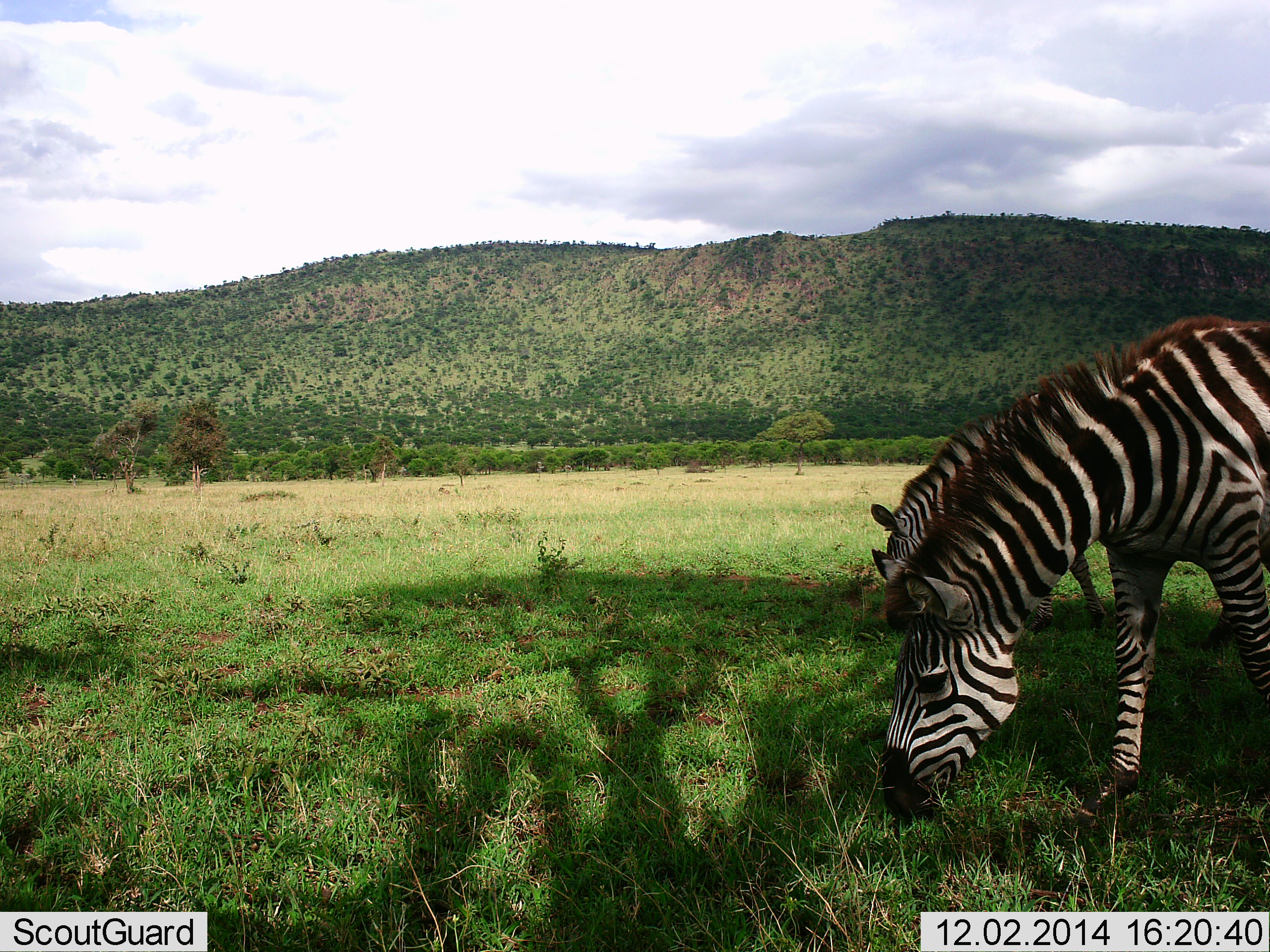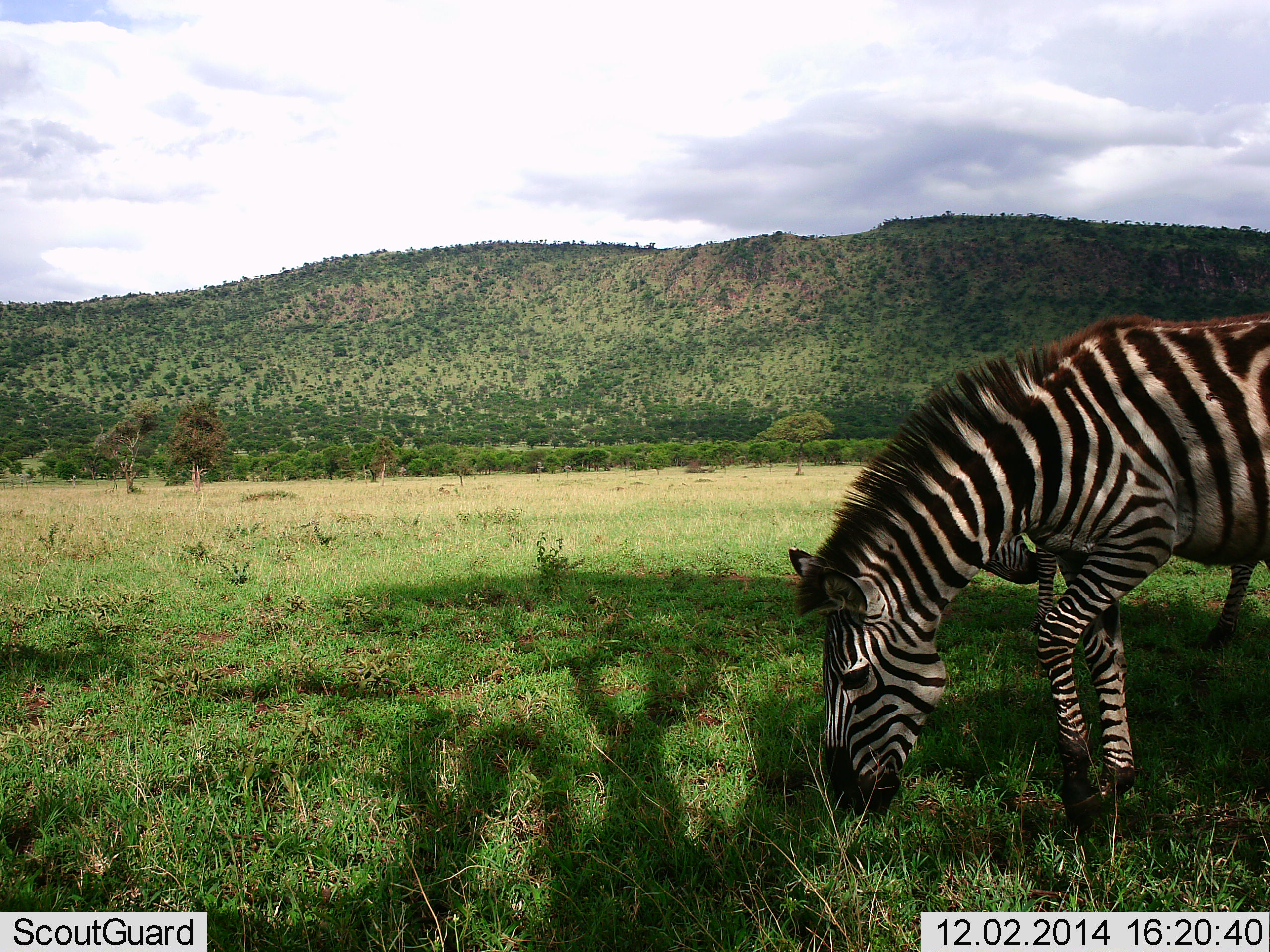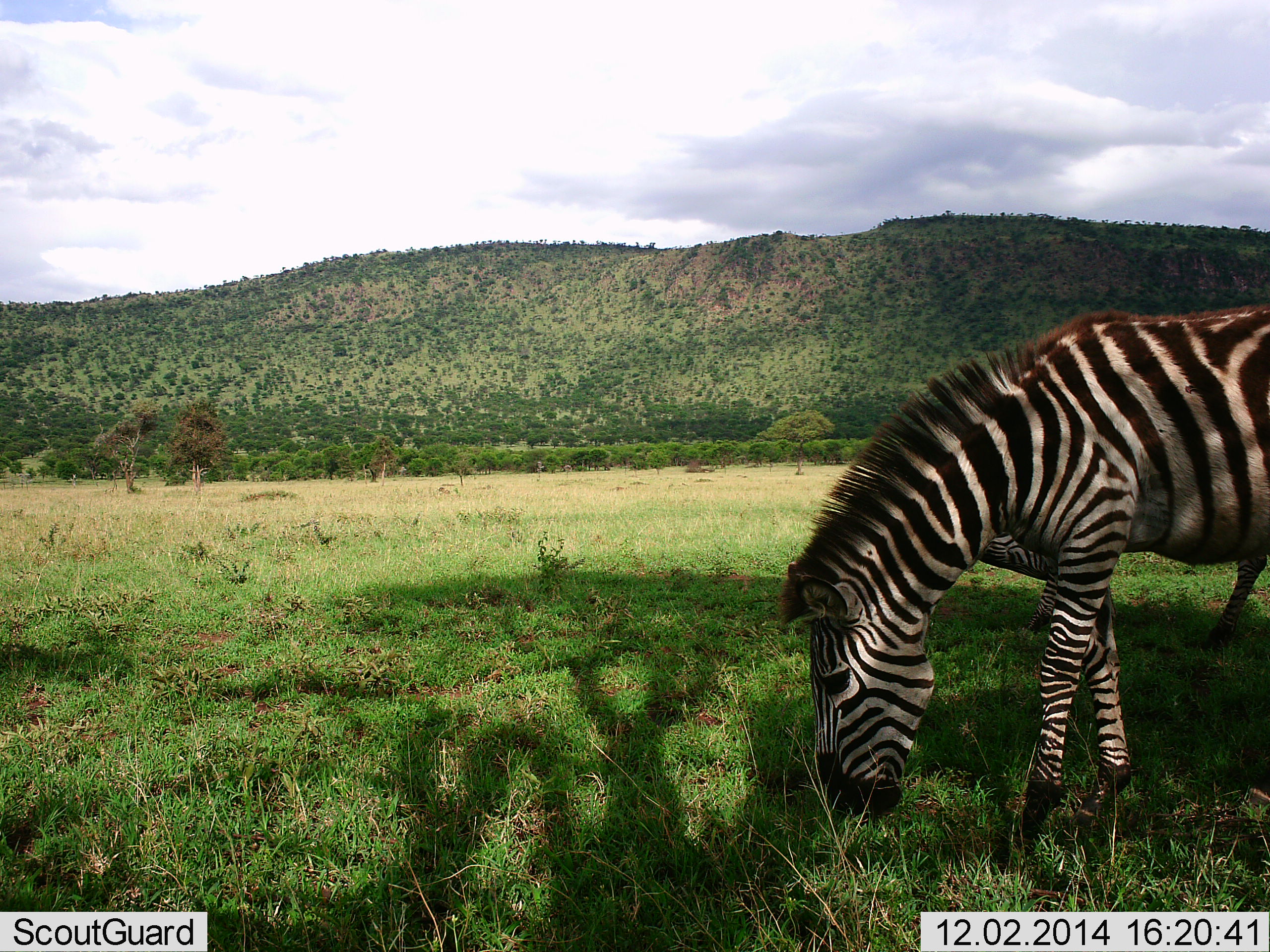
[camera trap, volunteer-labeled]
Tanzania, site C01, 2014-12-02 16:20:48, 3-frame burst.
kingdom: Animalia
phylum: Chordata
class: Mammalia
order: Perissodactyla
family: Equidae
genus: Equus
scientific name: Equus quagga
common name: plains zebra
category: zebra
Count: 2.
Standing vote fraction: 20%.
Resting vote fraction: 0%.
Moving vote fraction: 10%.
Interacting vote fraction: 0%.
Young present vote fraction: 0%.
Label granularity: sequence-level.